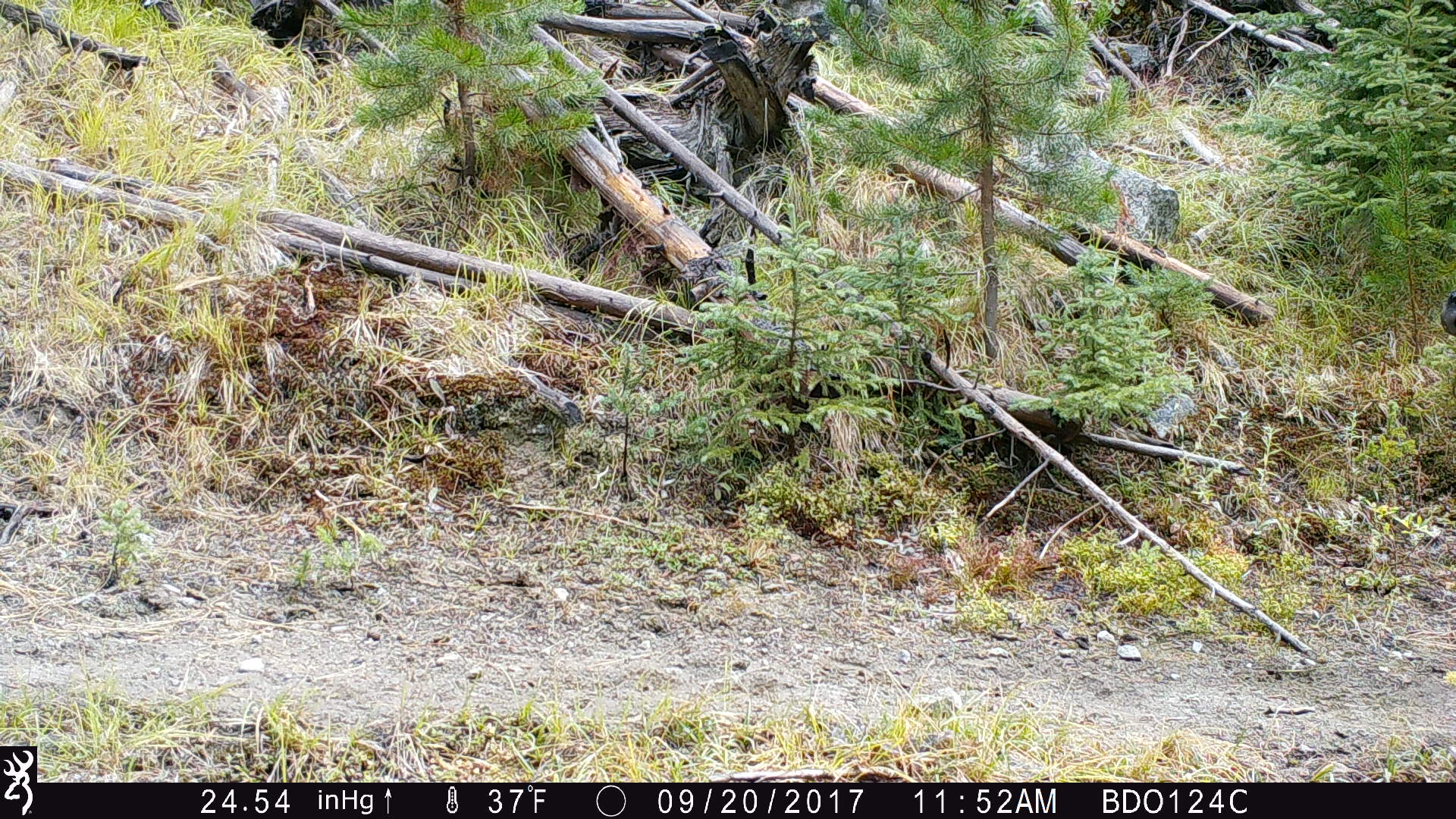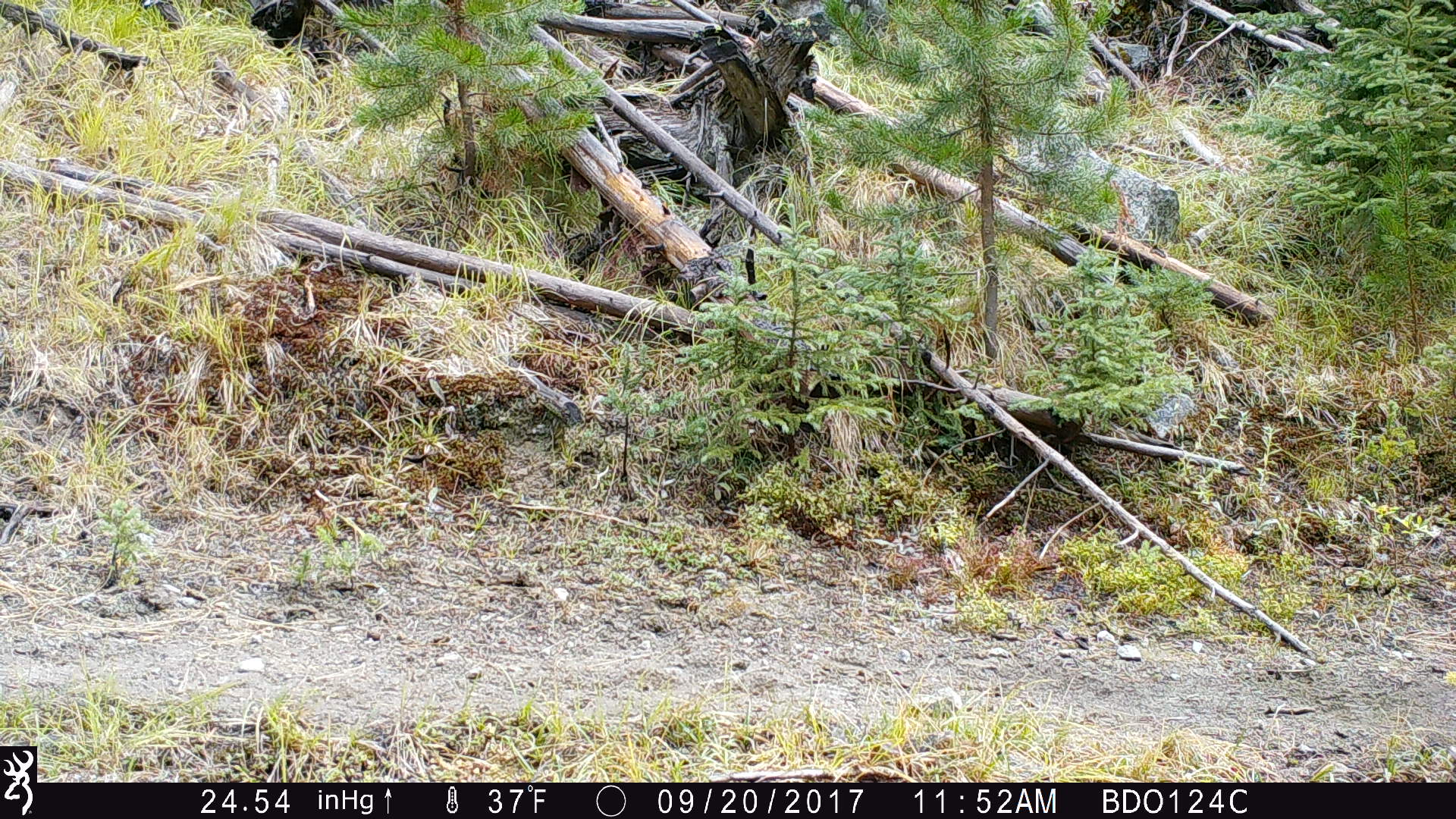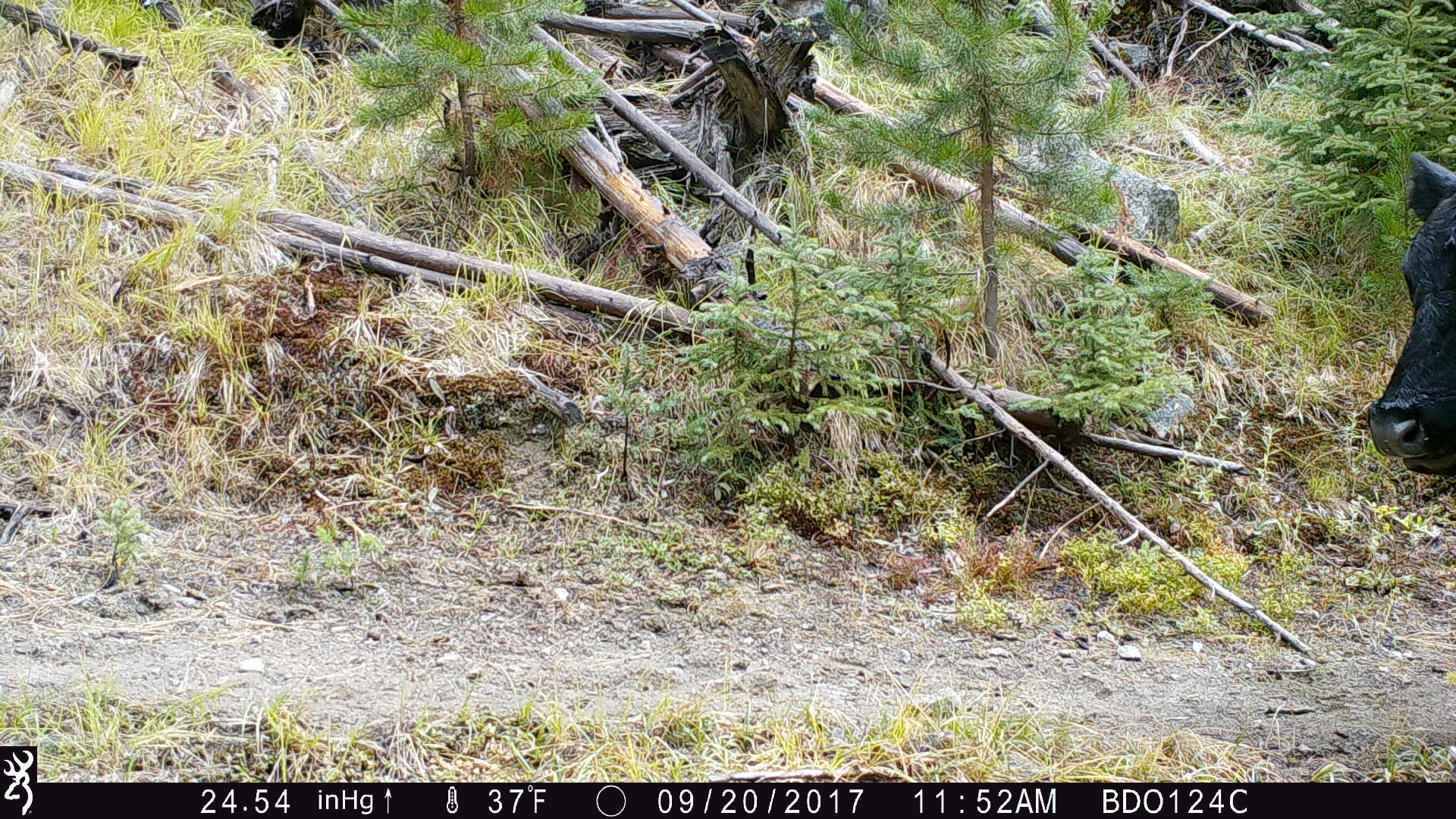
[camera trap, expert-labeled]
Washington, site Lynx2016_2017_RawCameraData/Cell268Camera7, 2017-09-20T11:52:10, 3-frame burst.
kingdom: Animalia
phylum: Chordata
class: Mammalia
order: Artiodactyla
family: Bovidae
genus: Bos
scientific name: Bos taurus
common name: domestic cattle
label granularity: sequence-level